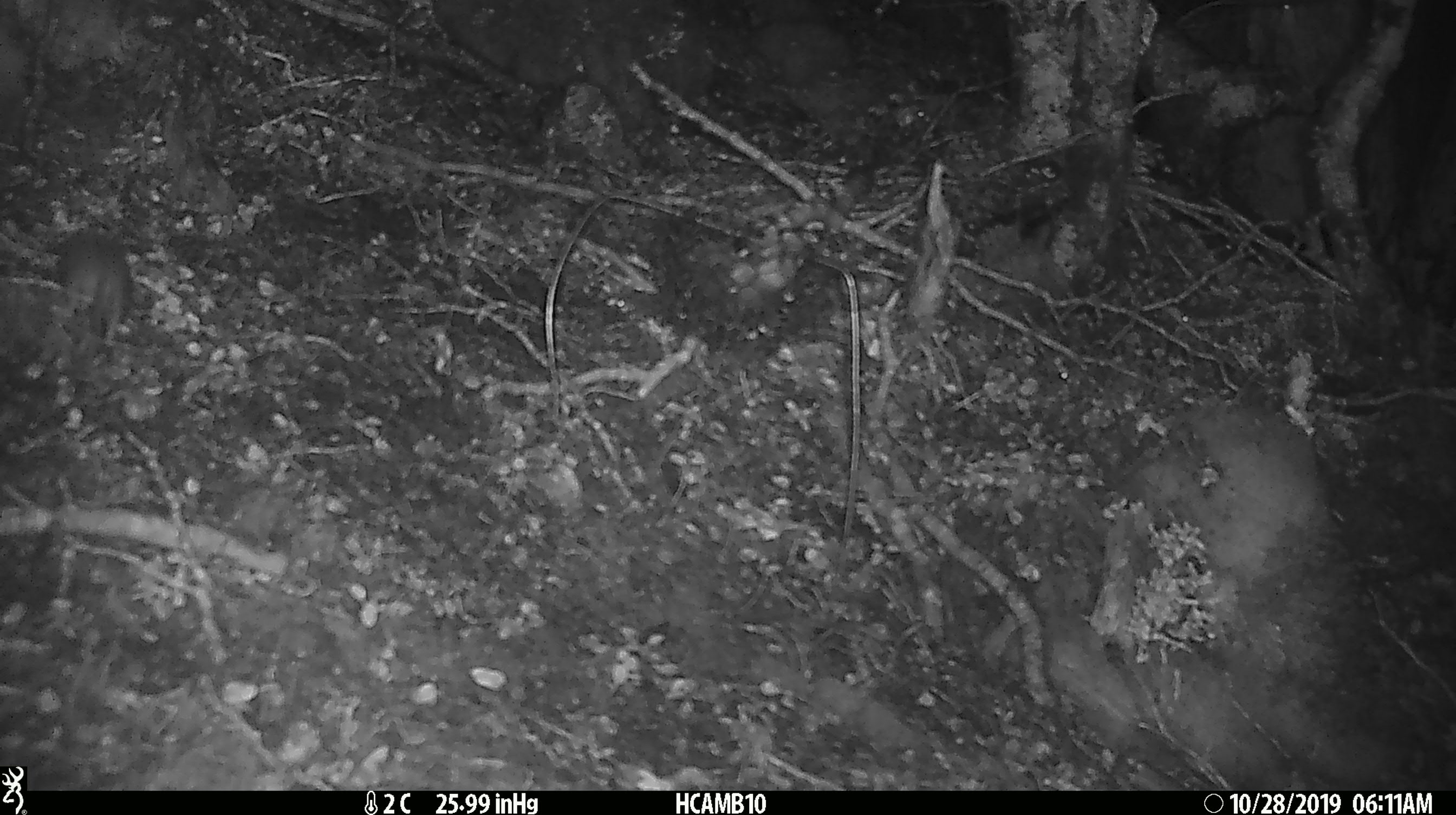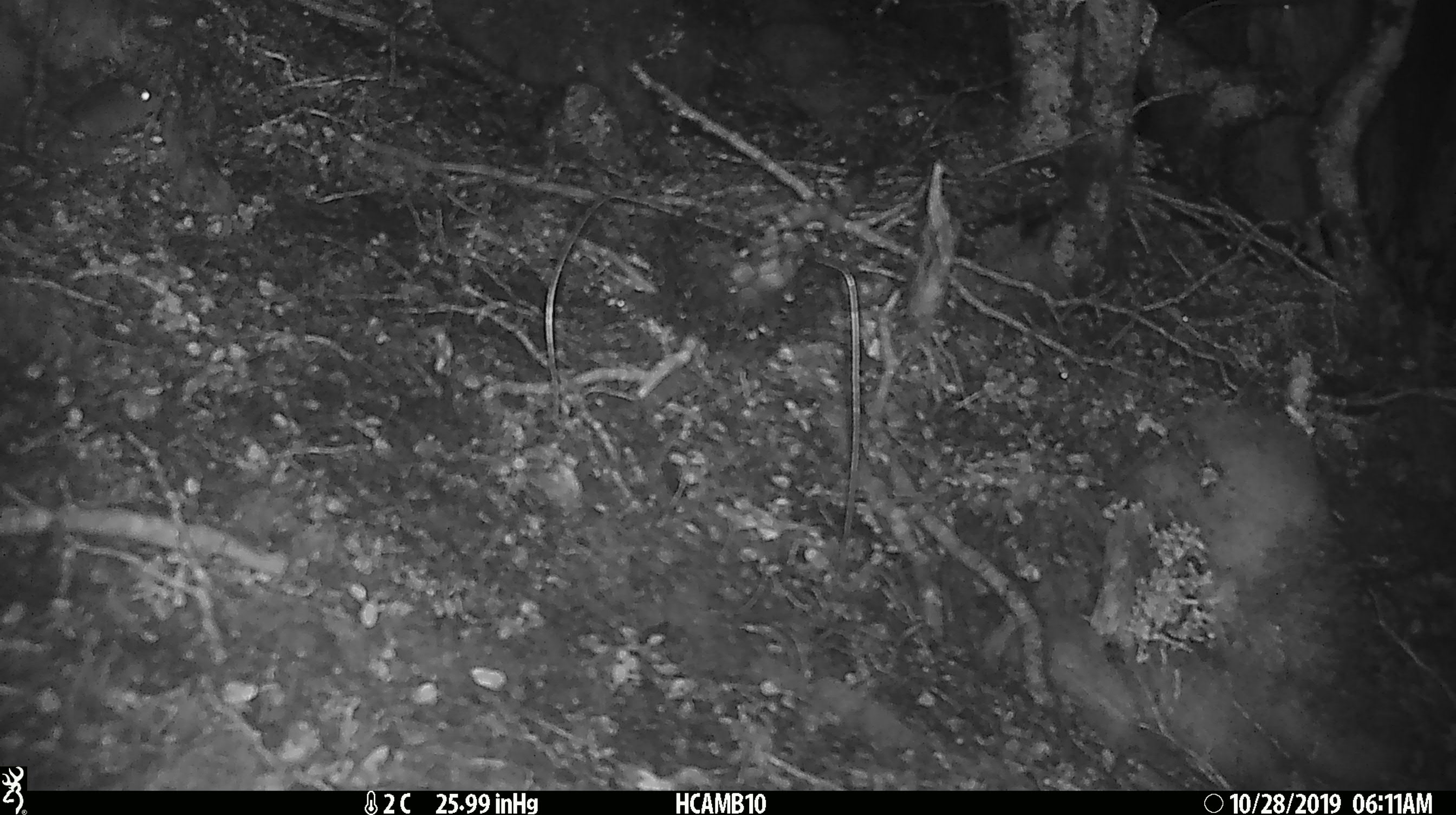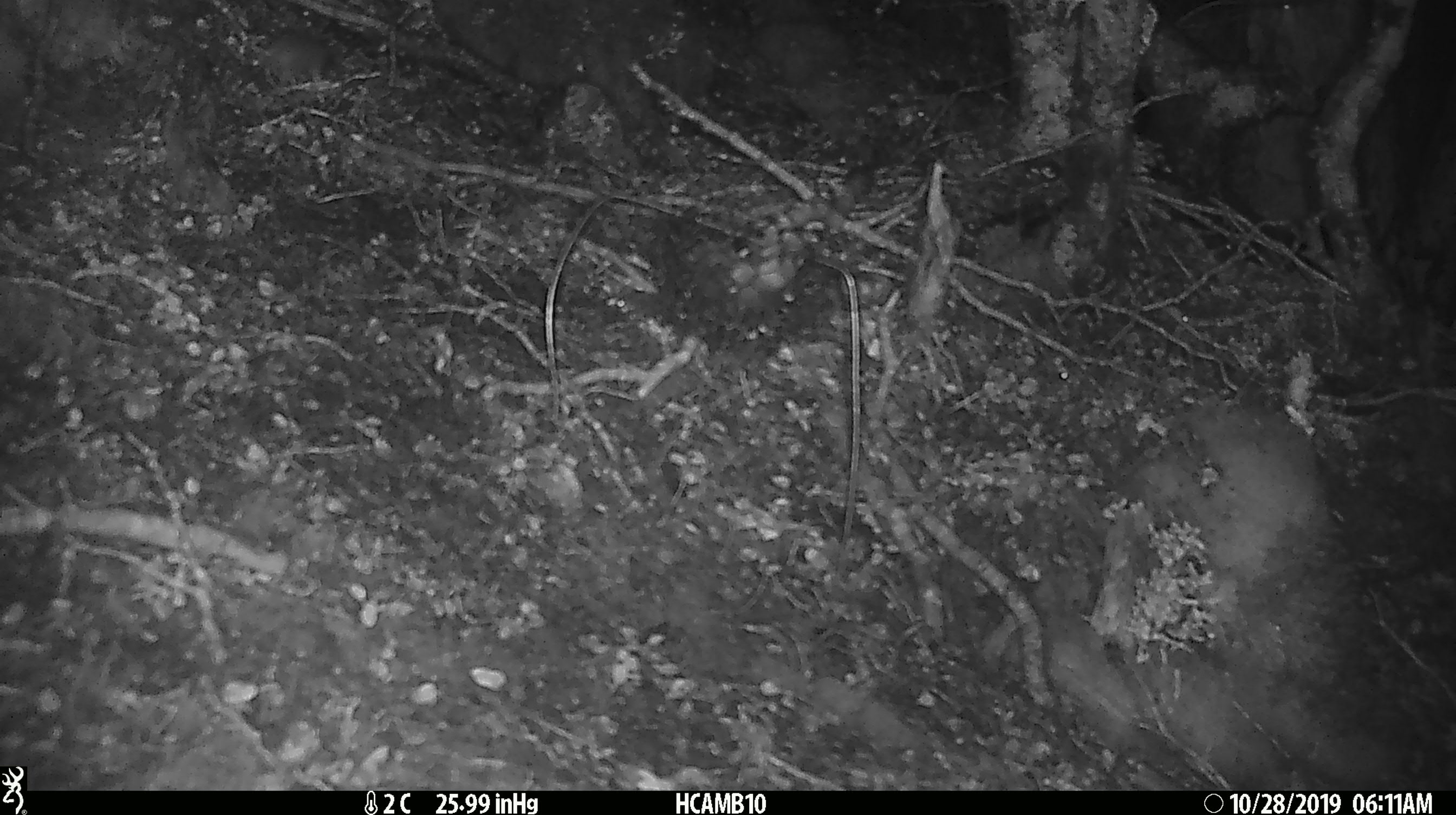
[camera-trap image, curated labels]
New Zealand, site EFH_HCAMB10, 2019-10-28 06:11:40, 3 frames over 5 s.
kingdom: Animalia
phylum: Chordata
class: Mammalia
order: Rodentia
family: Muridae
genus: Mus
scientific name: Mus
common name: mouse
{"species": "mouse (Mus)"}